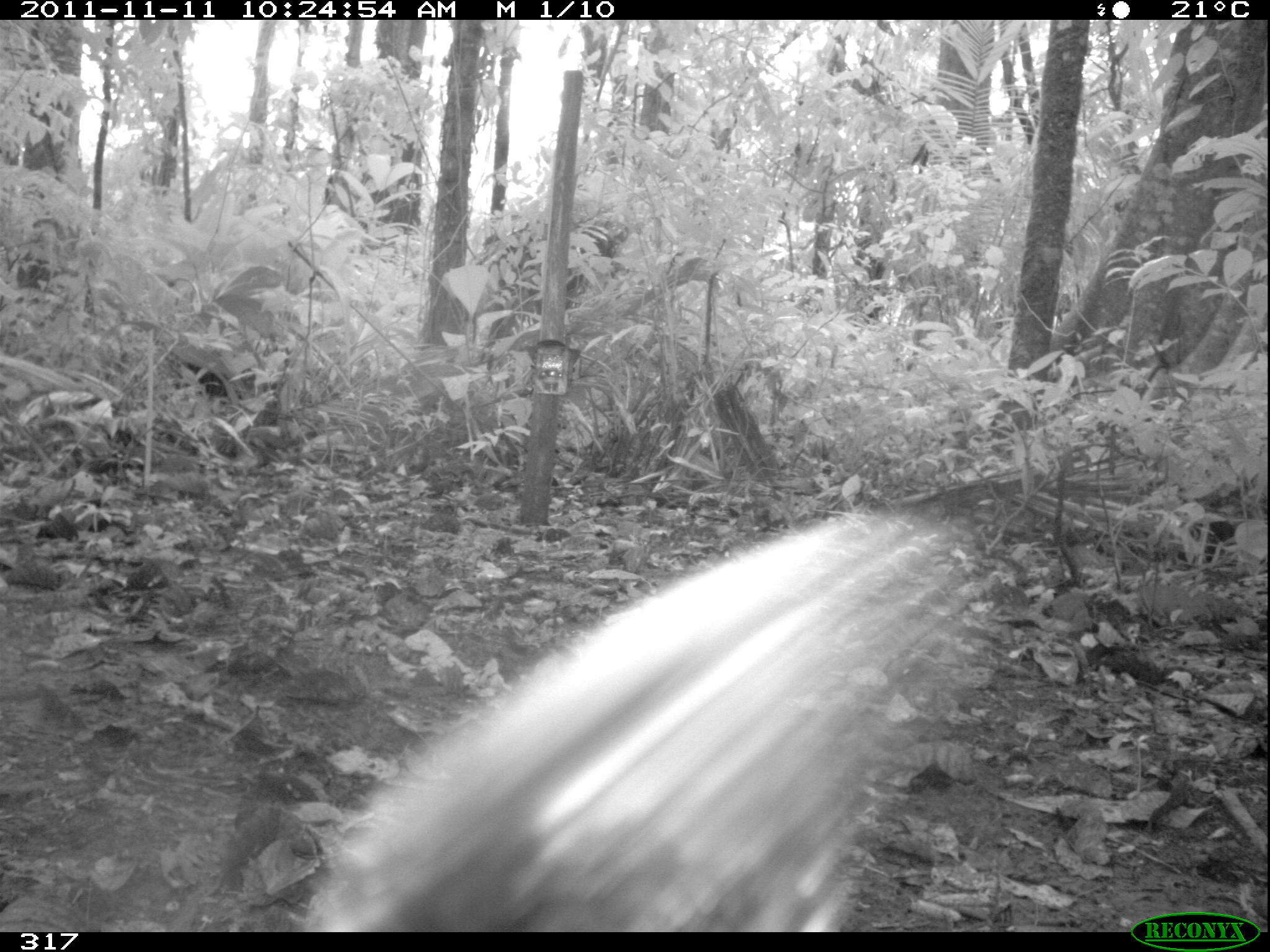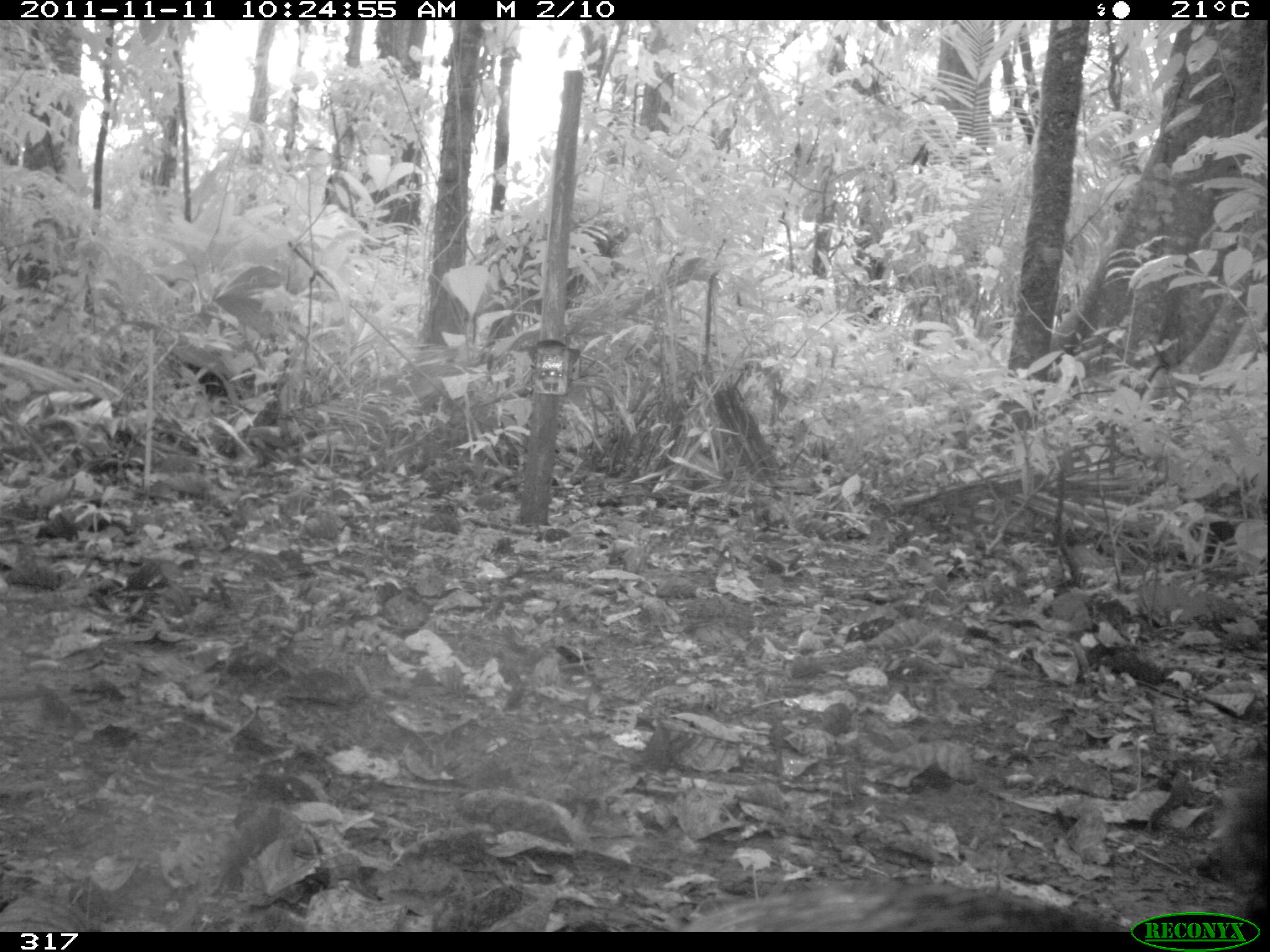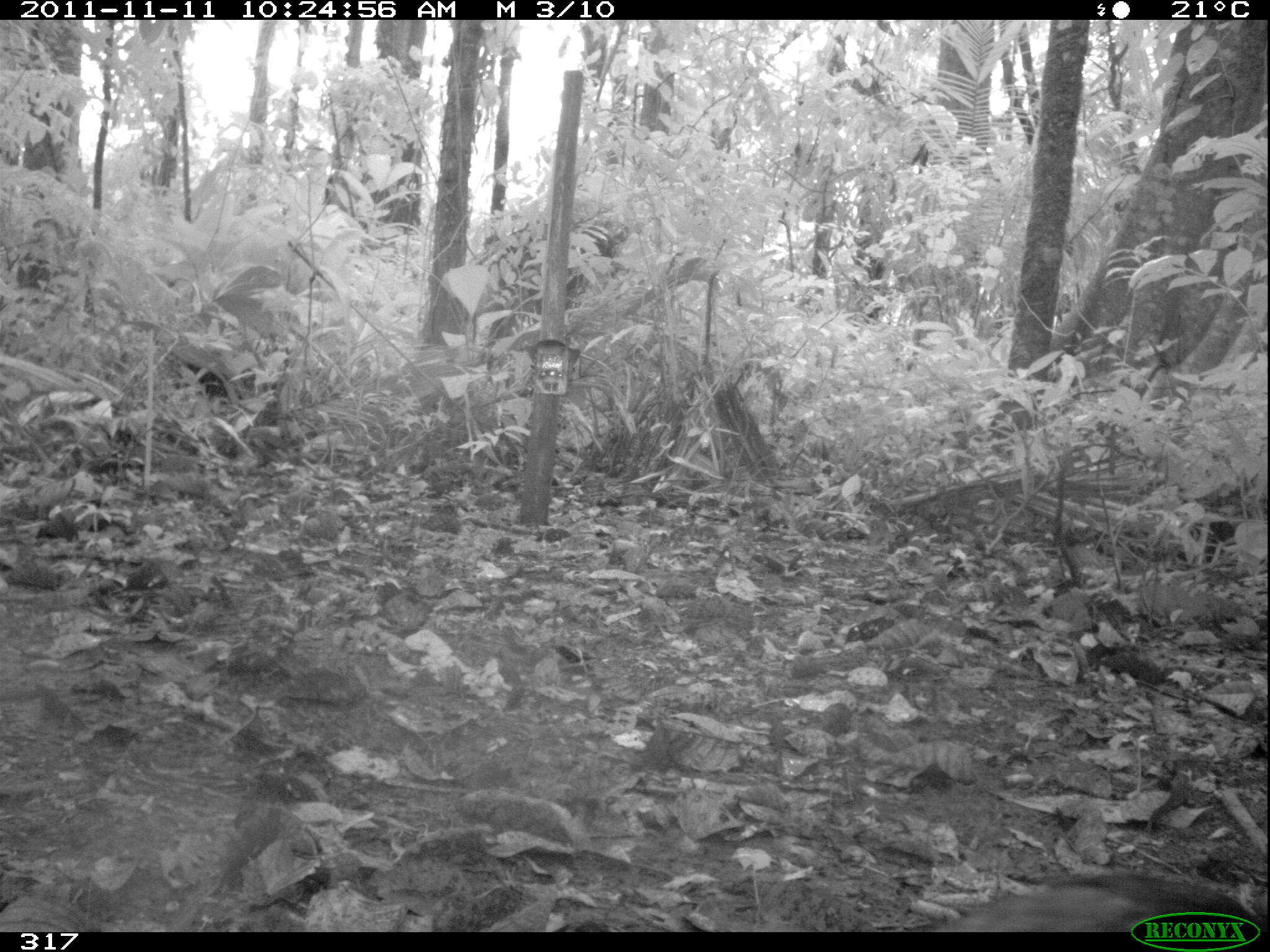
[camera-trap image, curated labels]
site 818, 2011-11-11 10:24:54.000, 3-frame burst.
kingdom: Animalia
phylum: Chordata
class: Aves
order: Gruiformes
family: Psophiidae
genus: Psophia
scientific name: Psophia leucoptera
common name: pale-winged trumpeter